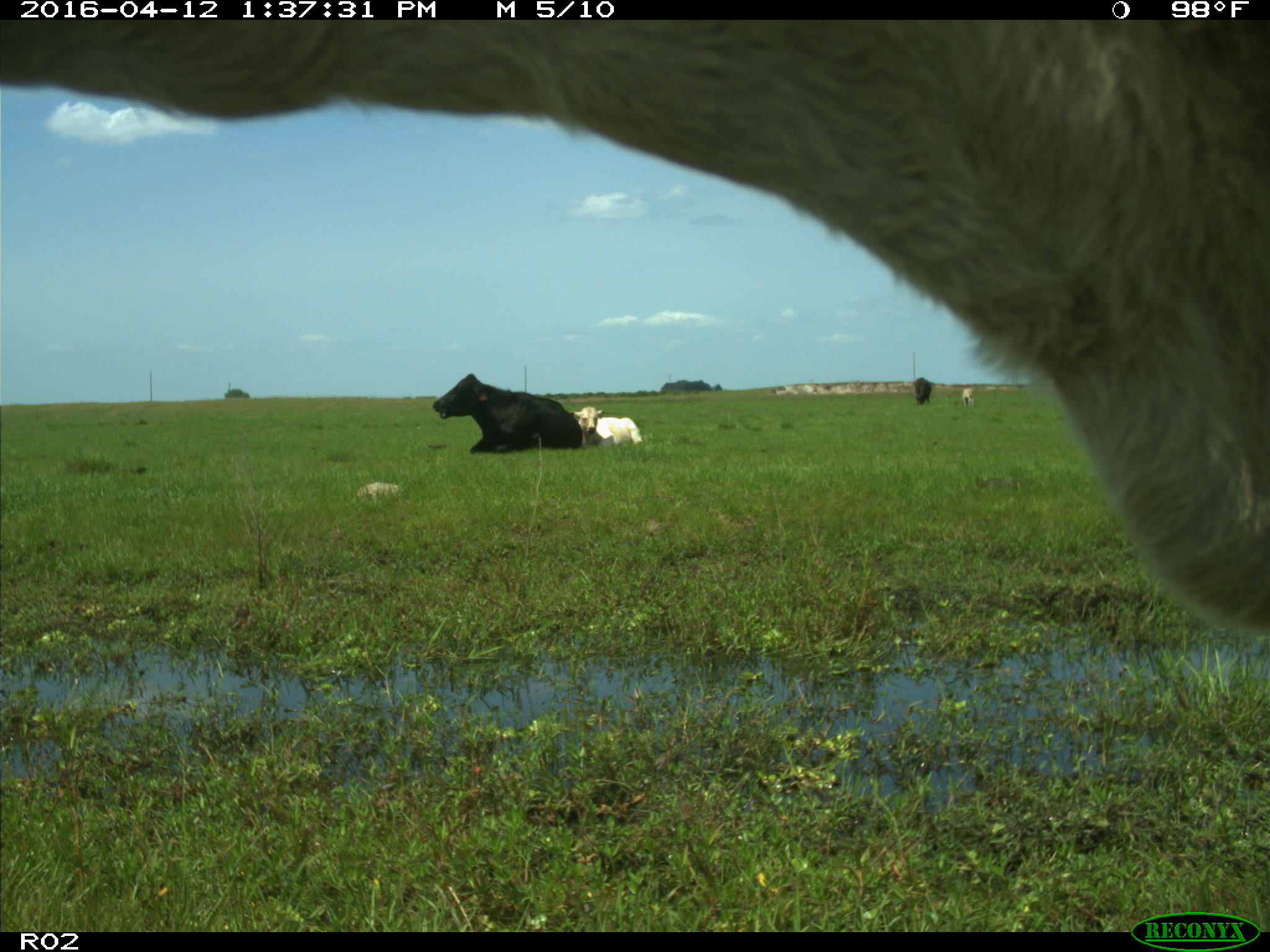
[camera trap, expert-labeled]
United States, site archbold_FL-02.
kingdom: Animalia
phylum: Chordata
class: Mammalia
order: Artiodactyla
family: Bovidae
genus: Bos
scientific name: Bos taurus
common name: domestic cow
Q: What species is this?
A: Bos taurus (domestic cow).